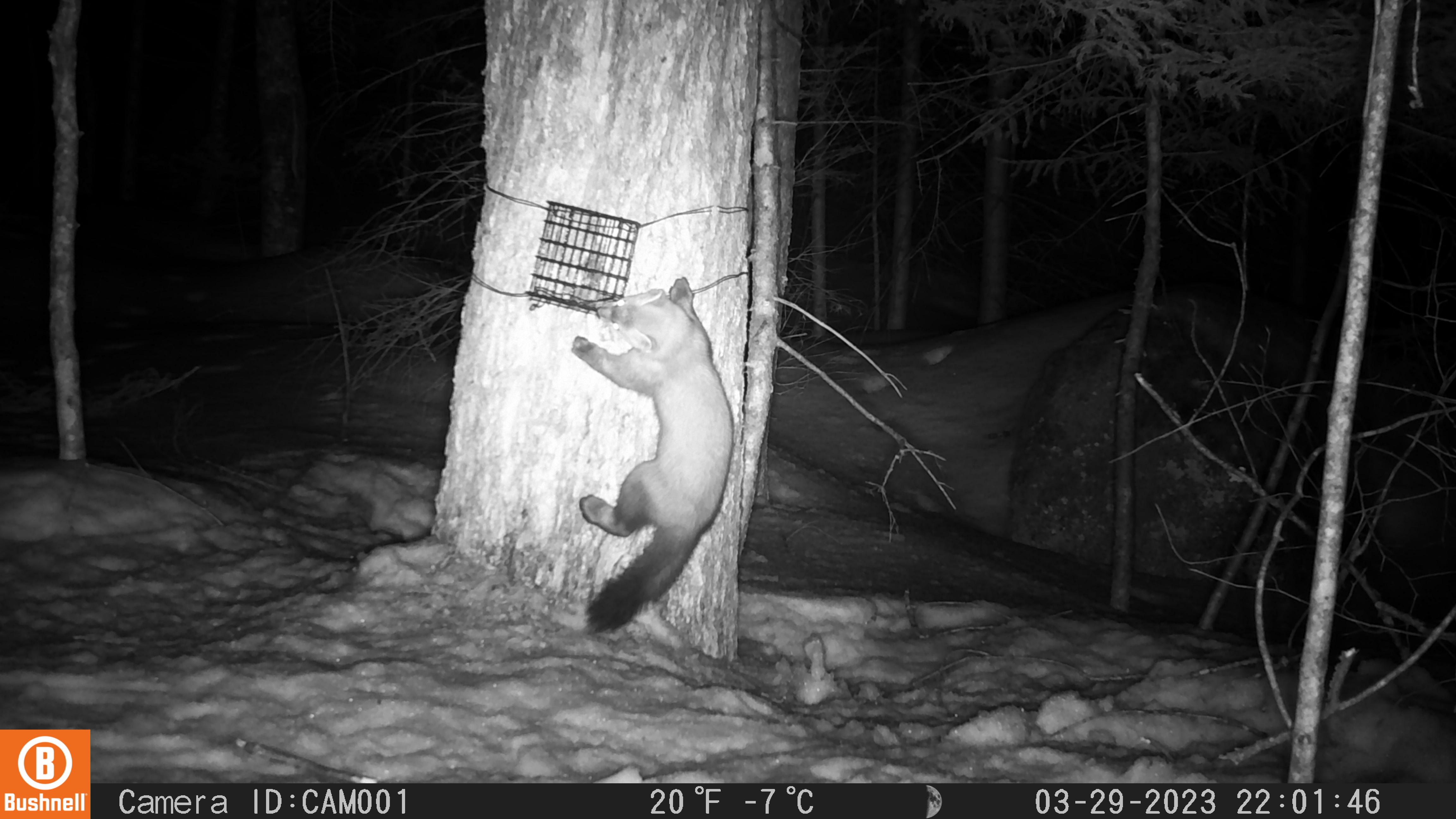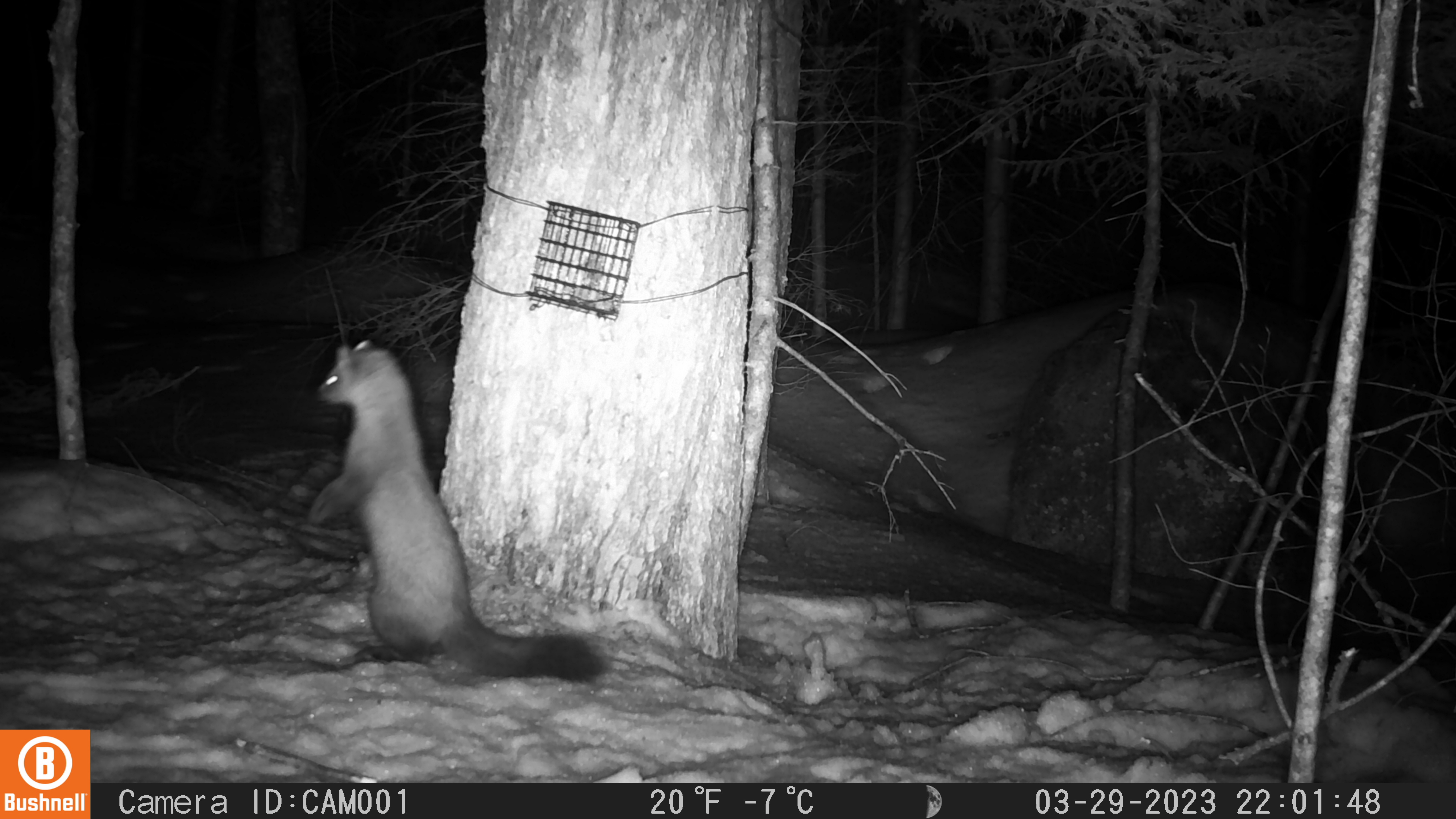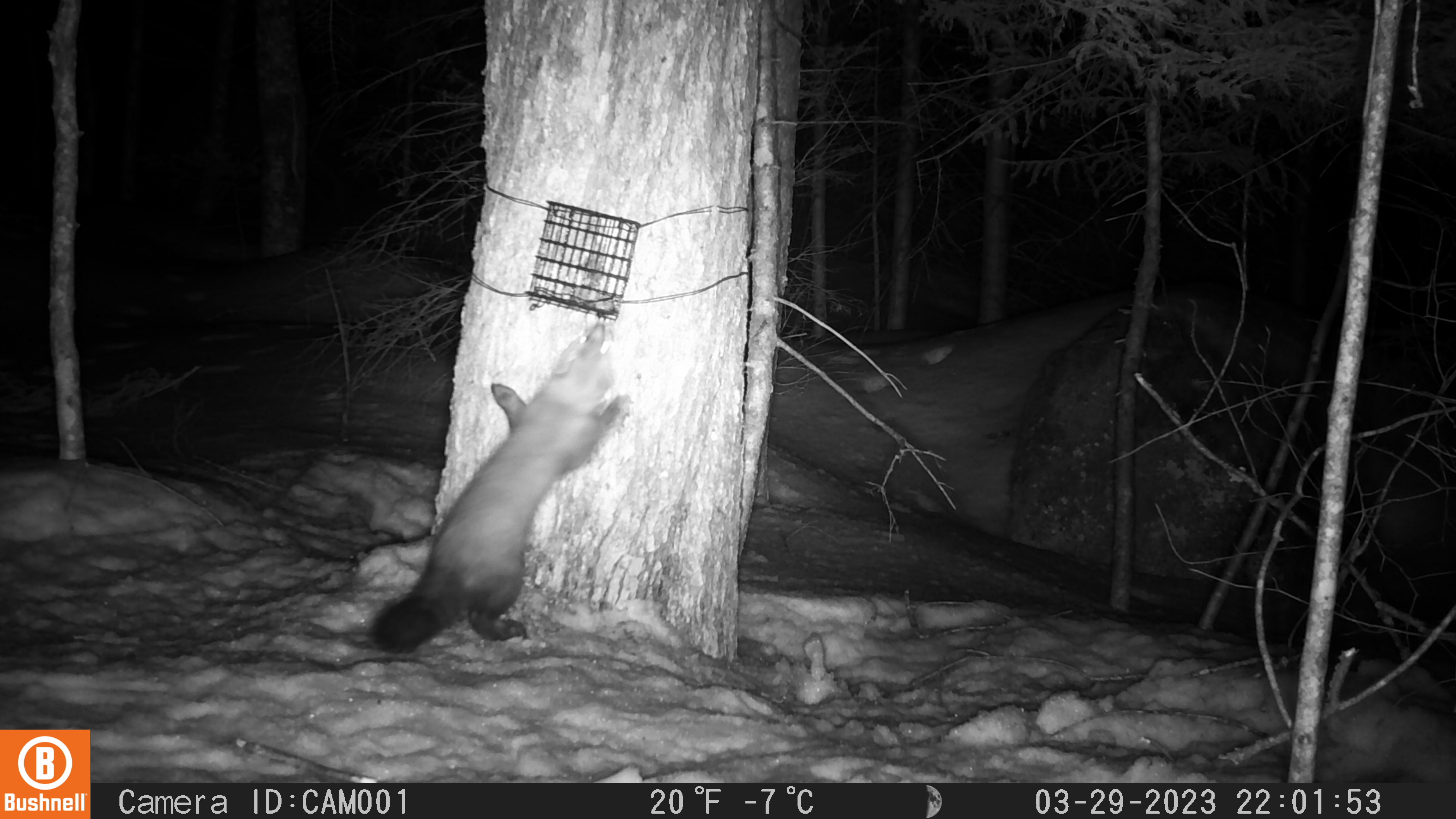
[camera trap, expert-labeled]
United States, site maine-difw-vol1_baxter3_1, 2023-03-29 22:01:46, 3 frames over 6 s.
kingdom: Animalia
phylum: Chordata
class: Mammalia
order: Carnivora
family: Mustelidae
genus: Martes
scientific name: Martes americana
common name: american marten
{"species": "american marten (Martes americana)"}